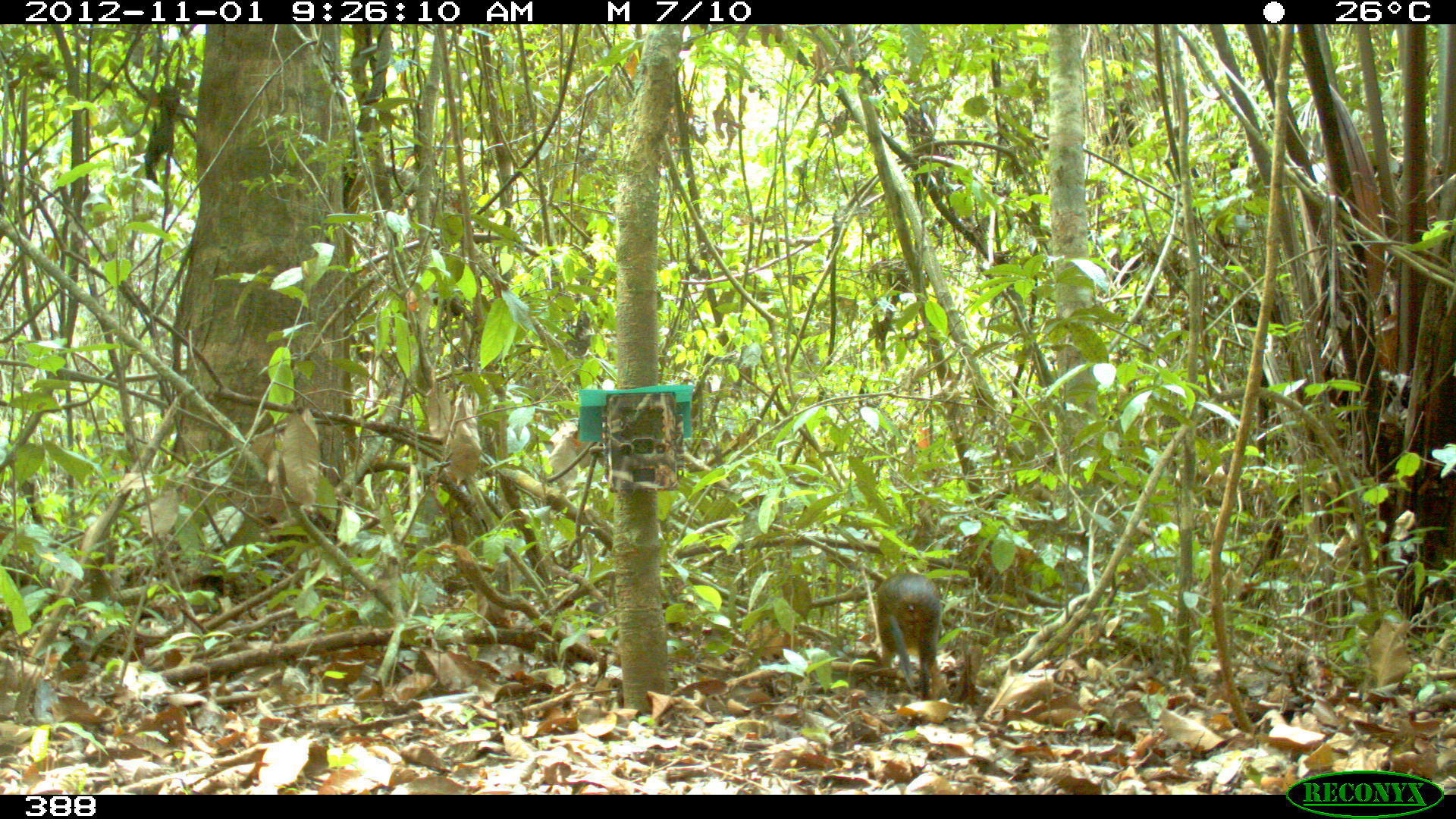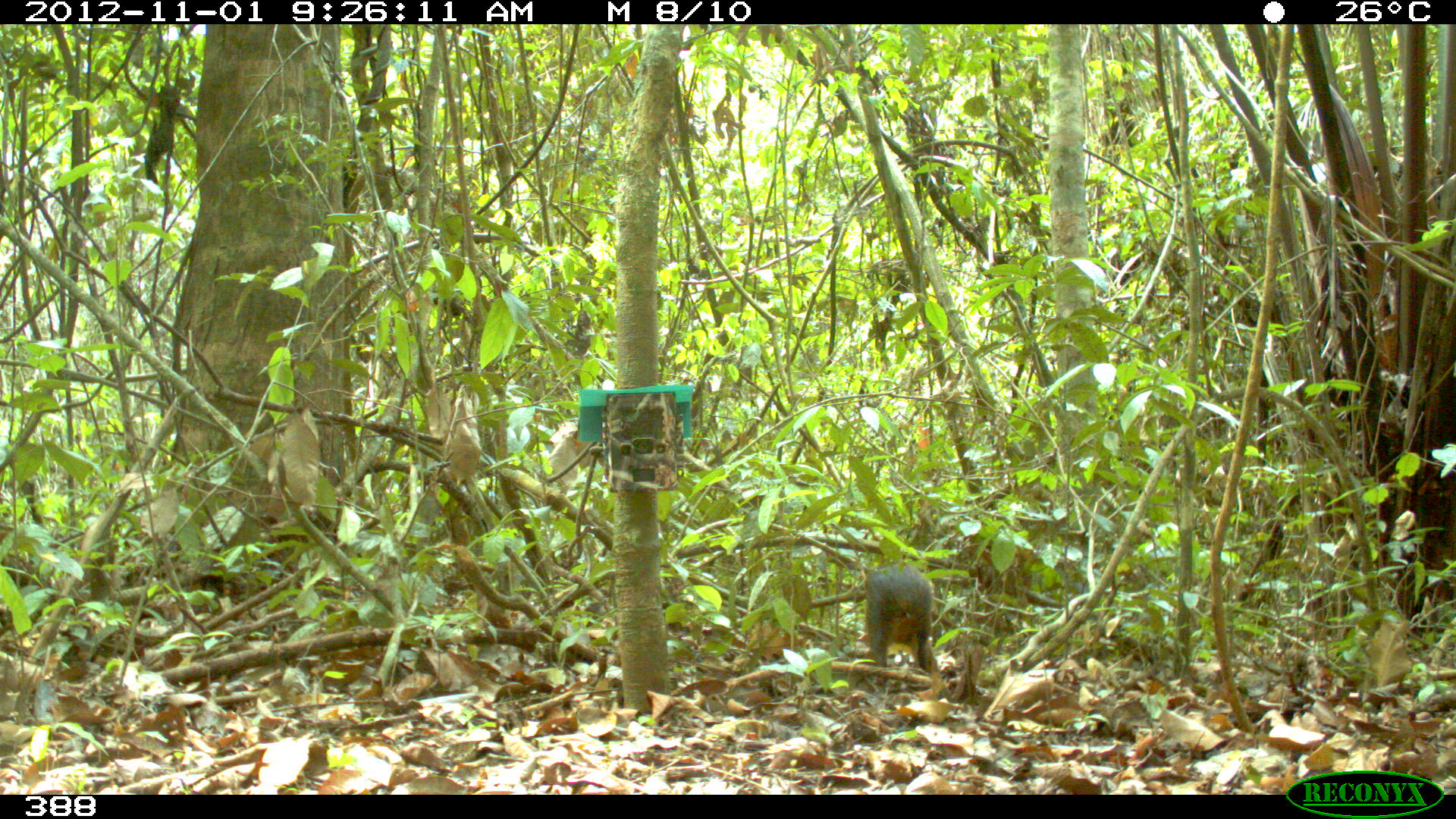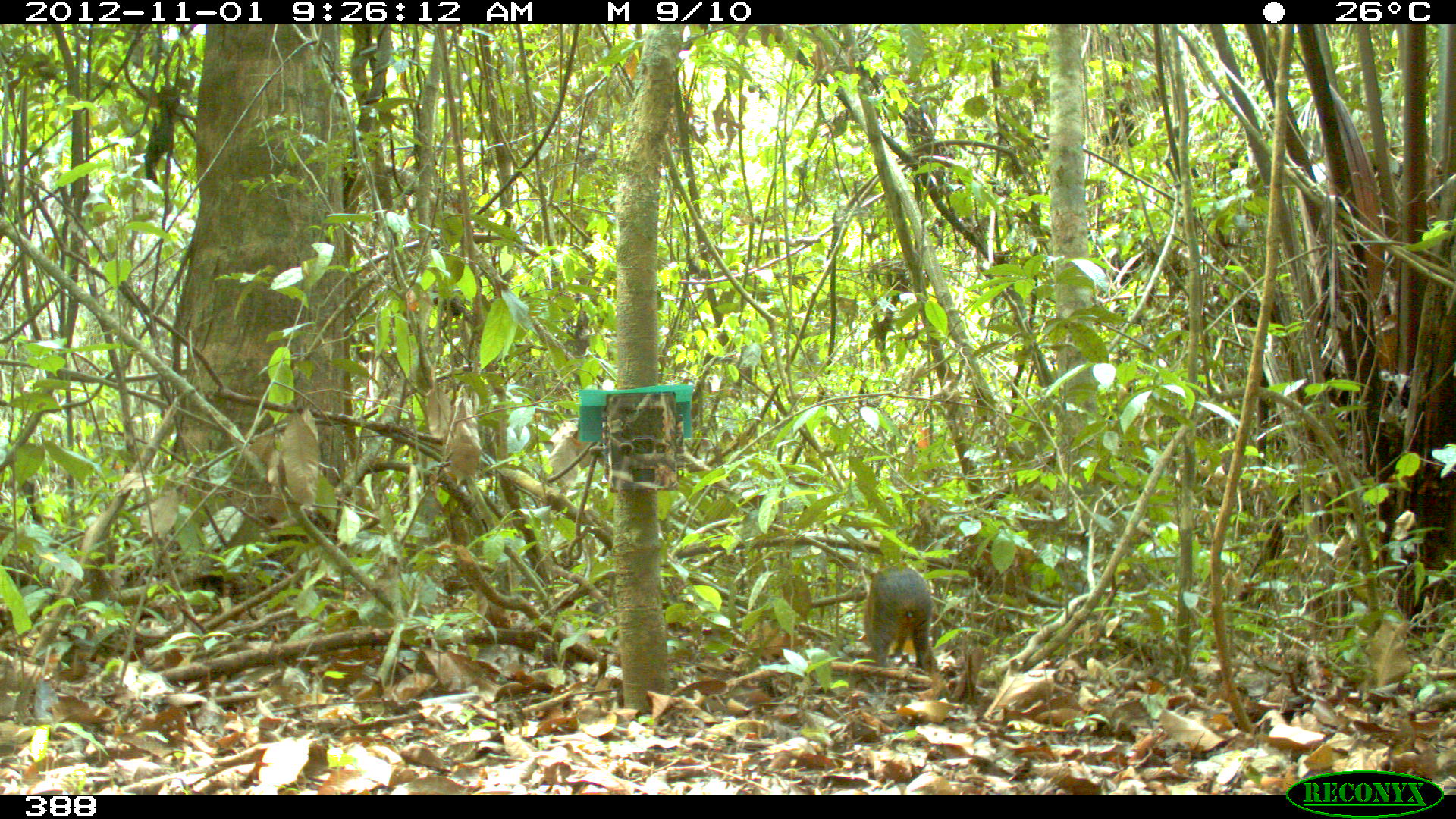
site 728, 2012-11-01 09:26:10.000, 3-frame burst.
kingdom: Animalia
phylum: Chordata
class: Mammalia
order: Rodentia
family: Dasyproctidae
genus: Dasyprocta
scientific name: Dasyprocta punctata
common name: central american agouti